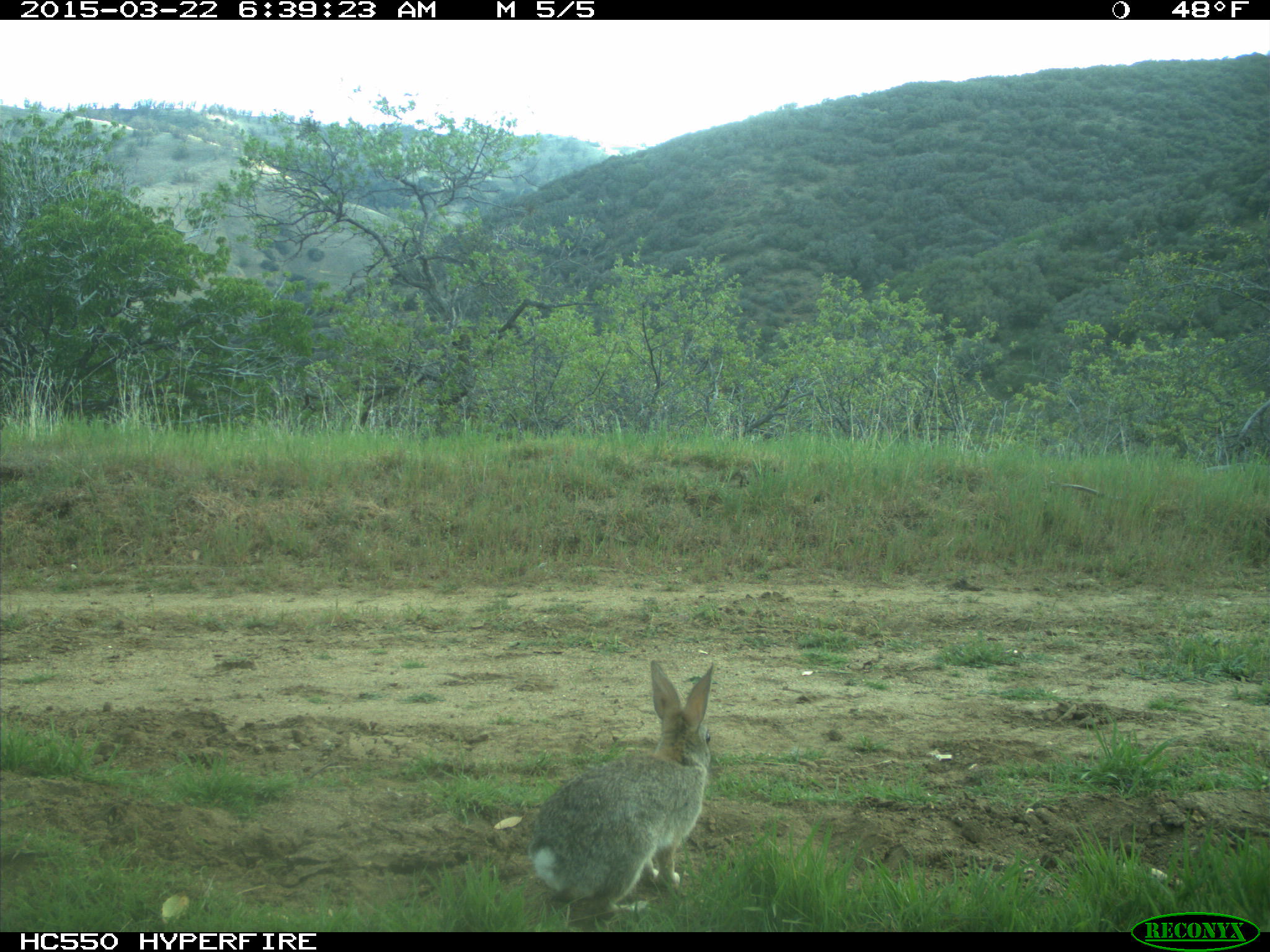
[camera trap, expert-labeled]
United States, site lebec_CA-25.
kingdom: Animalia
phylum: Chordata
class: Mammalia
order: Lagomorpha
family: Leporidae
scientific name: Leporidae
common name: rabbits and hares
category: unidentified rabbit